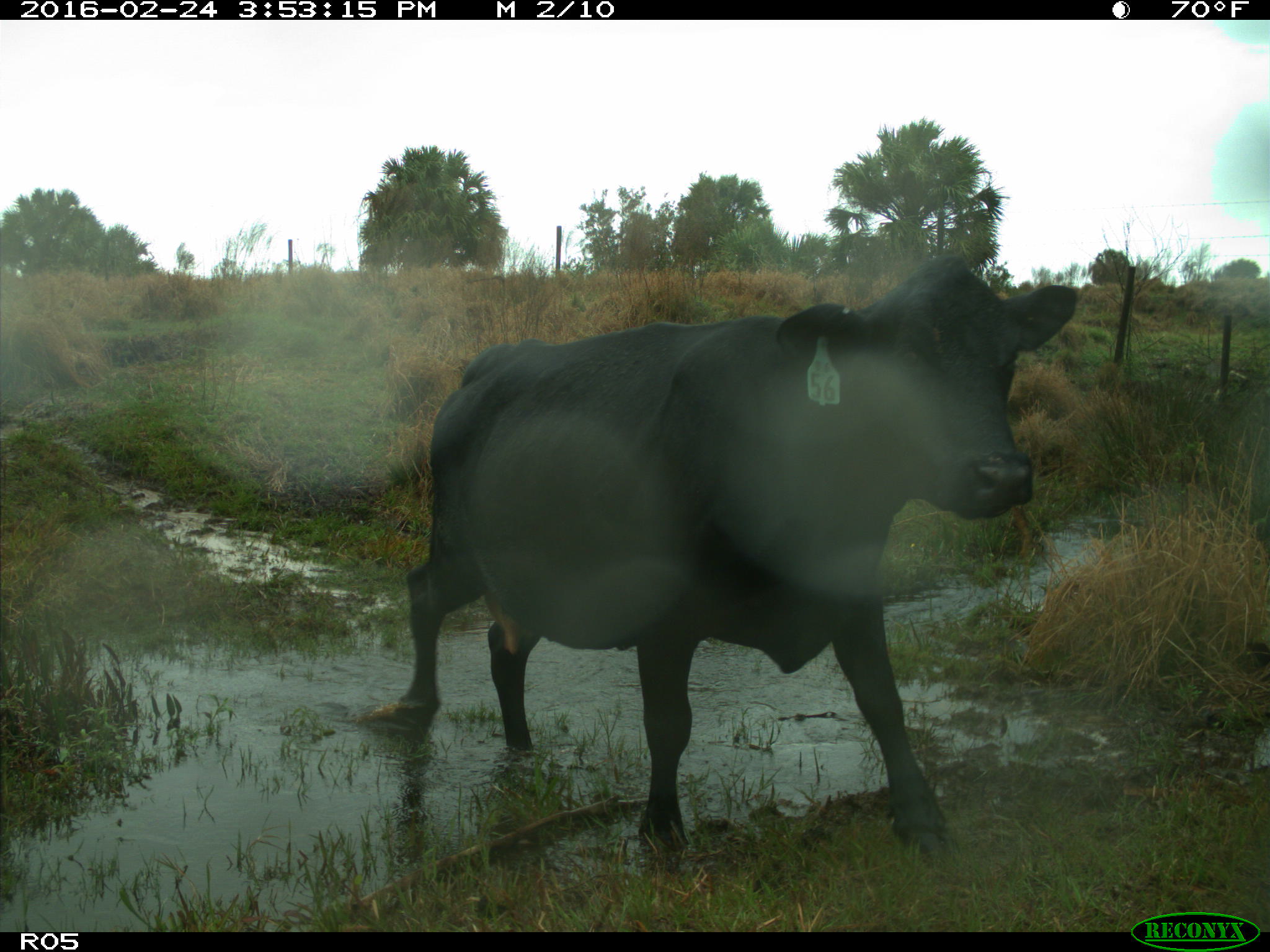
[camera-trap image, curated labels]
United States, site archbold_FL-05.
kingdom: Animalia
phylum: Chordata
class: Mammalia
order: Artiodactyla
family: Bovidae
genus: Bos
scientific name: Bos taurus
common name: domestic cow